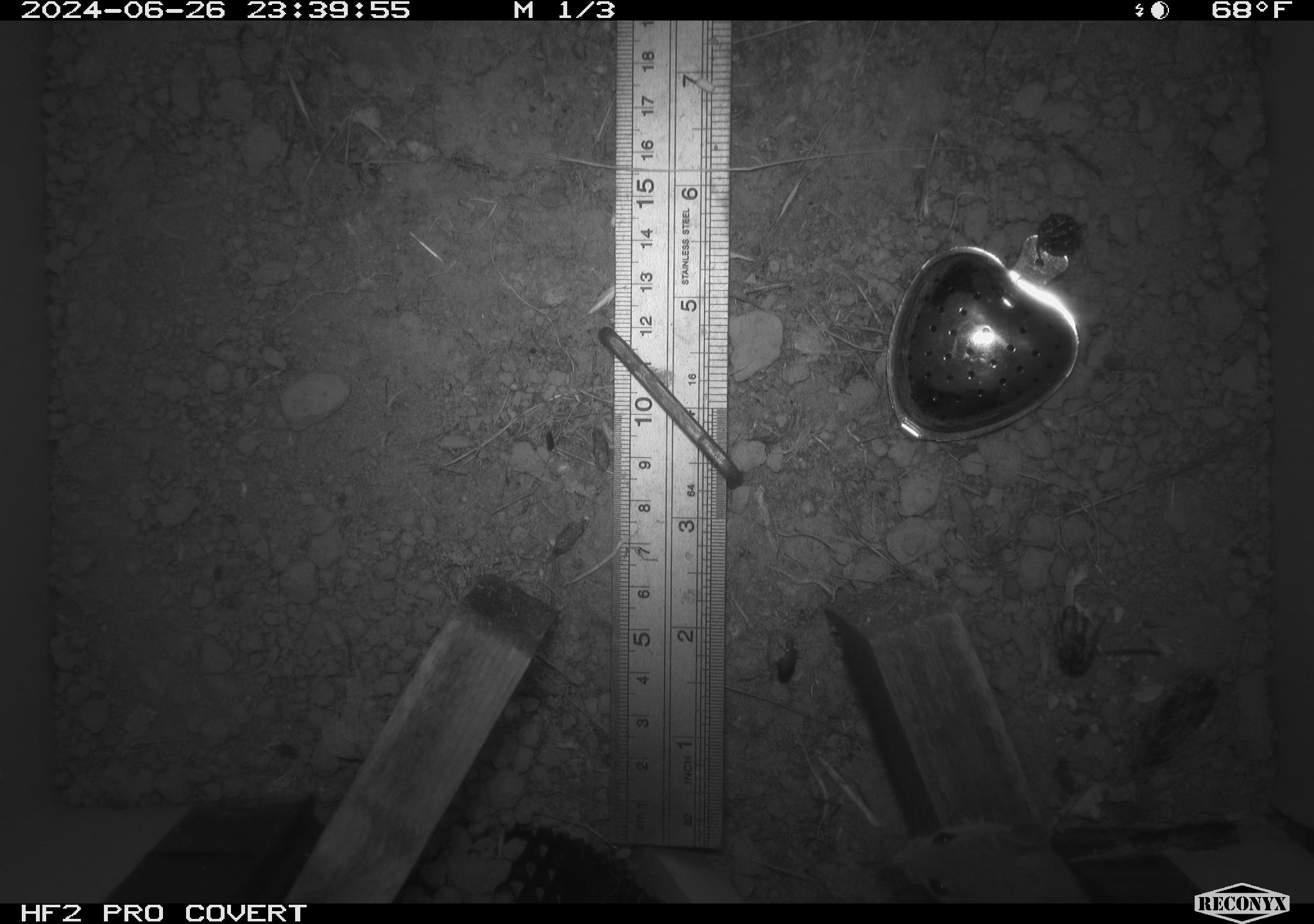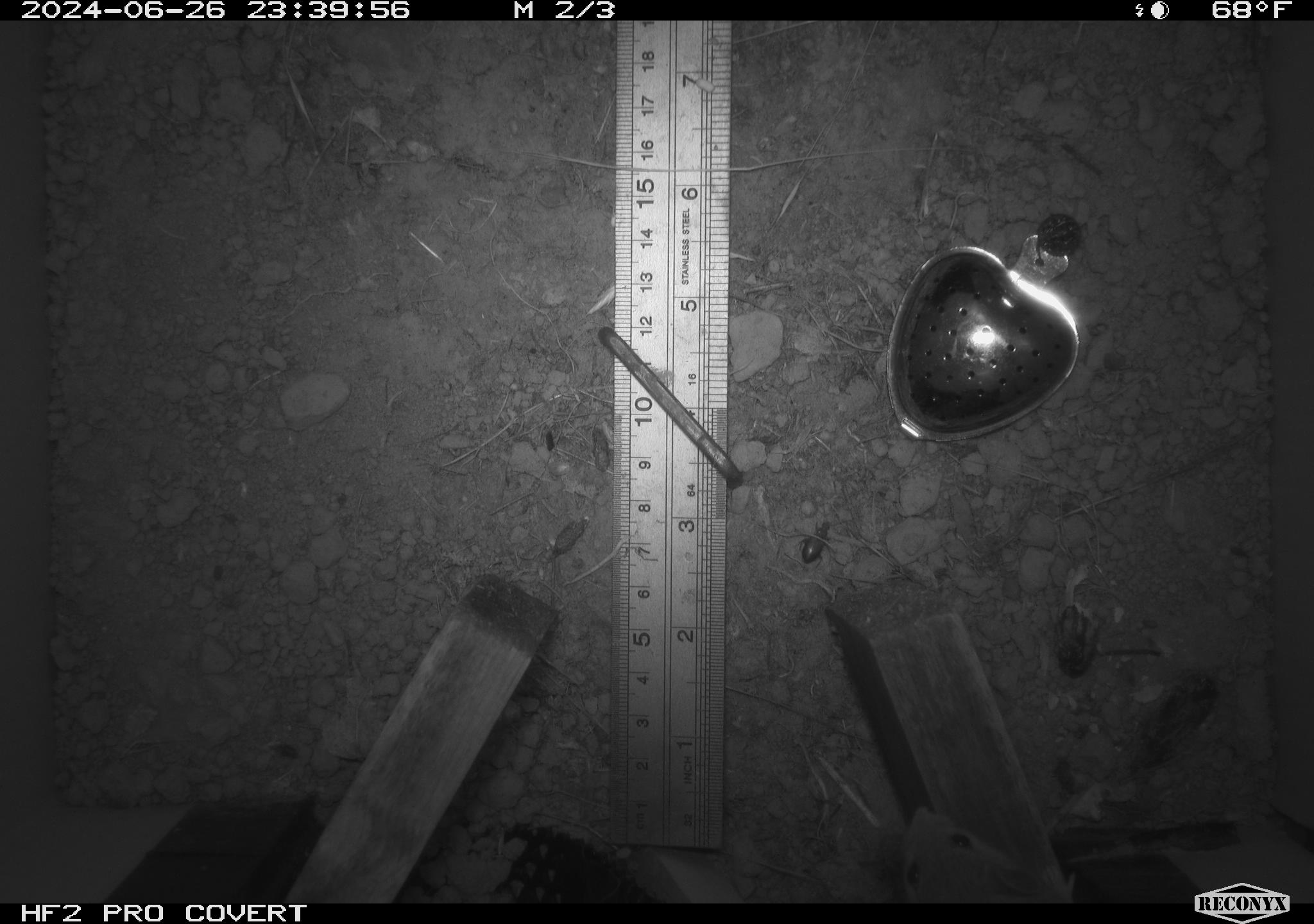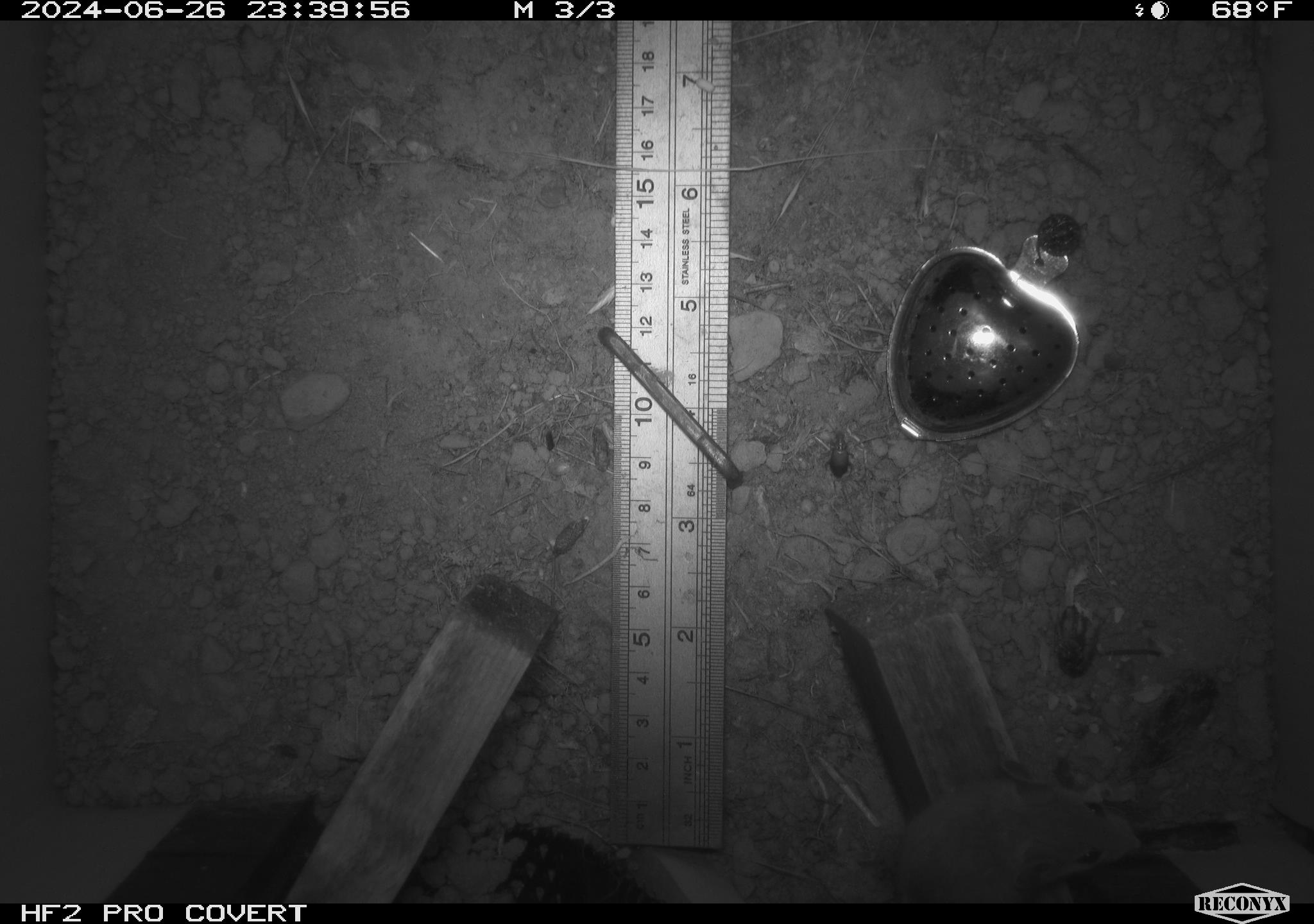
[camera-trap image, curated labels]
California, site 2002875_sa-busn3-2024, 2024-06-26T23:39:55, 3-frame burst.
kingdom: Animalia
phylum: Chordata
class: Mammalia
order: Rodentia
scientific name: Rodentia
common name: mouse species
Mouse species (Rodentia).